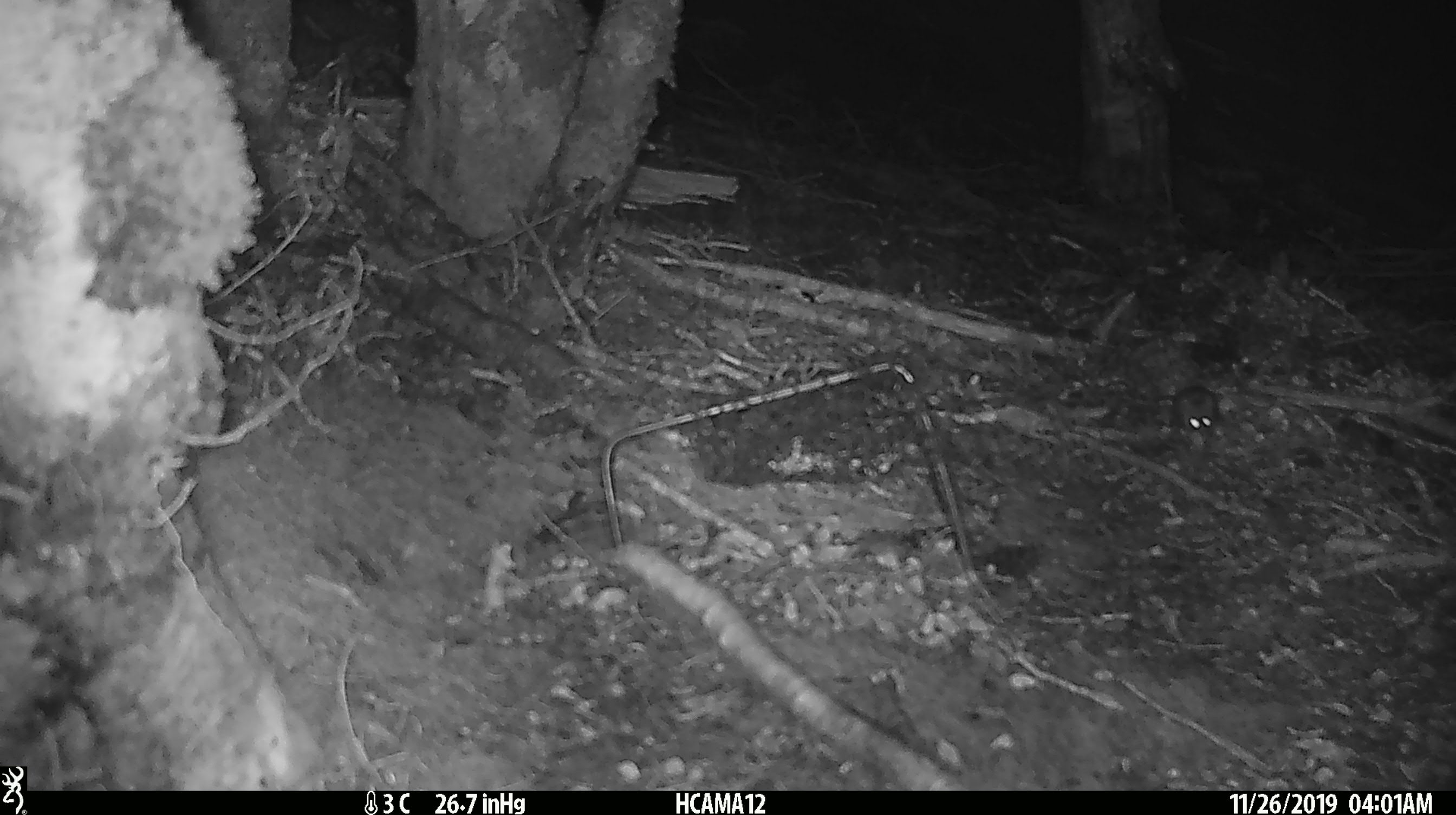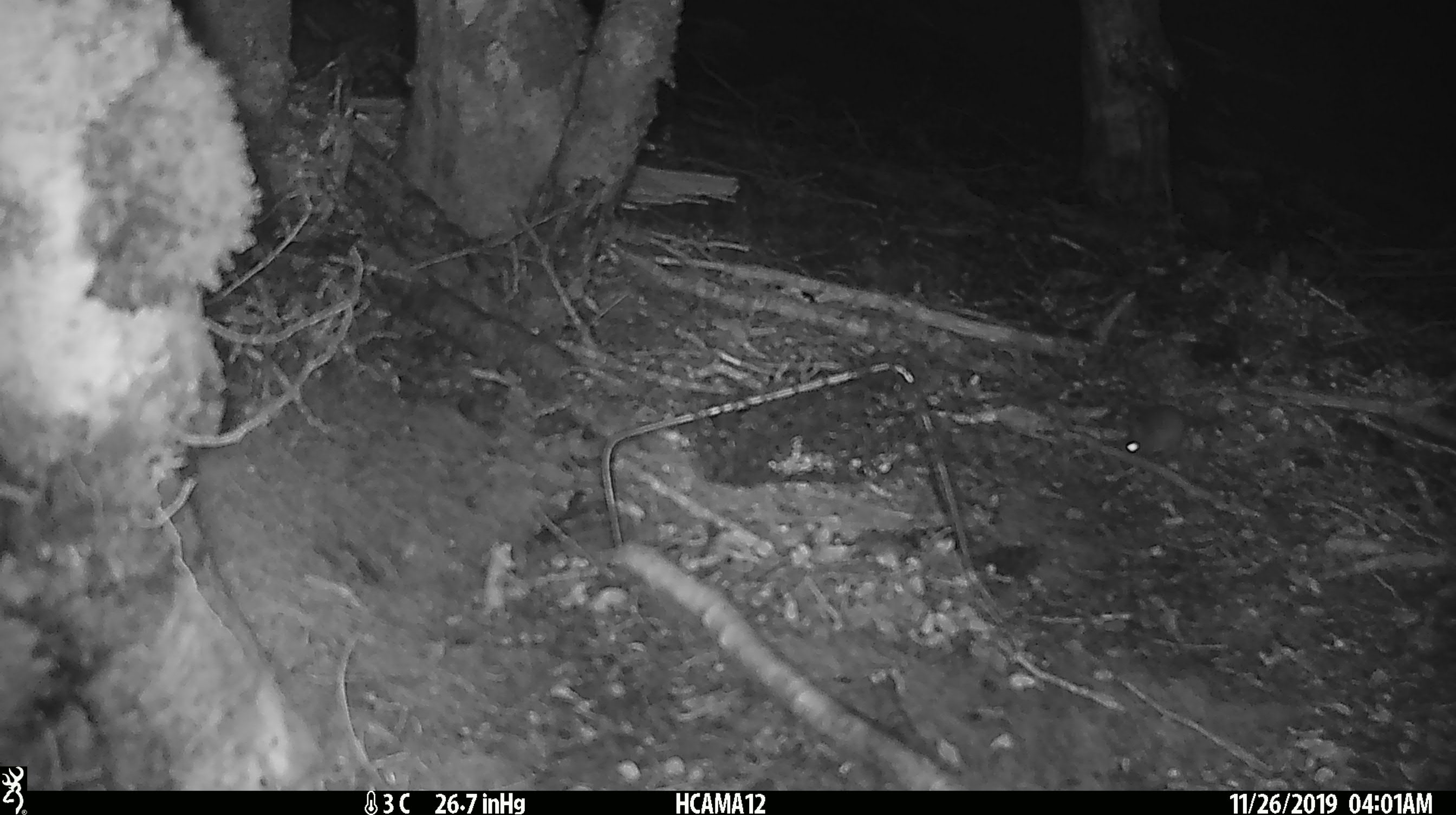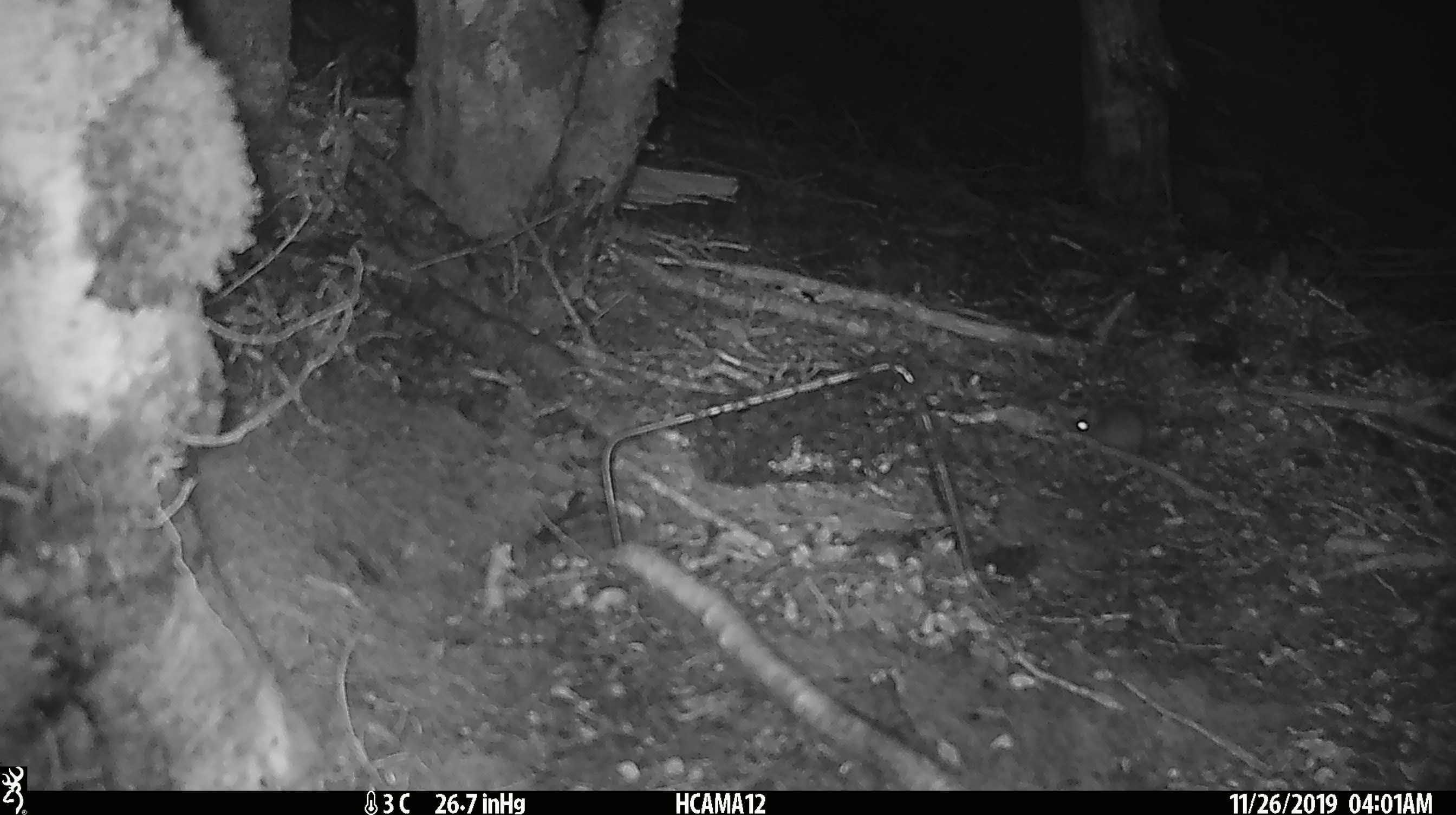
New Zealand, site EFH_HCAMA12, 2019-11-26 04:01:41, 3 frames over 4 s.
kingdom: Animalia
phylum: Chordata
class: Mammalia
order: Rodentia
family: Muridae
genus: Mus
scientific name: Mus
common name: mouse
Mouse (Mus).